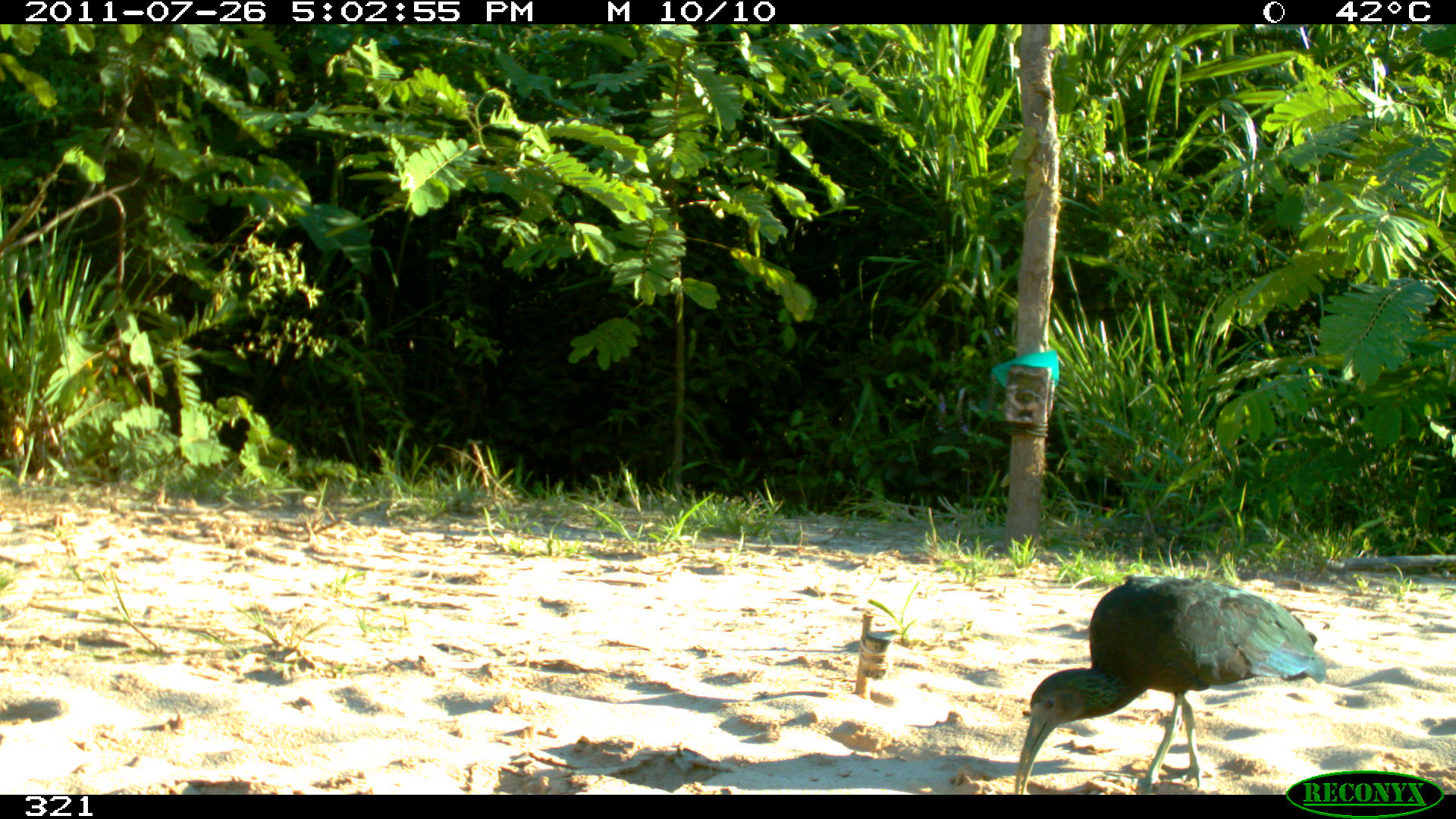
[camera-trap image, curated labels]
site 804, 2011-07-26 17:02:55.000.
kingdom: Animalia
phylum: Chordata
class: Aves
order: Pelecaniformes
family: Threskiornithidae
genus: Mesembrinibis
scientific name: Mesembrinibis cayennensis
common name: green ibis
Mesembrinibis cayennensis (green ibis).